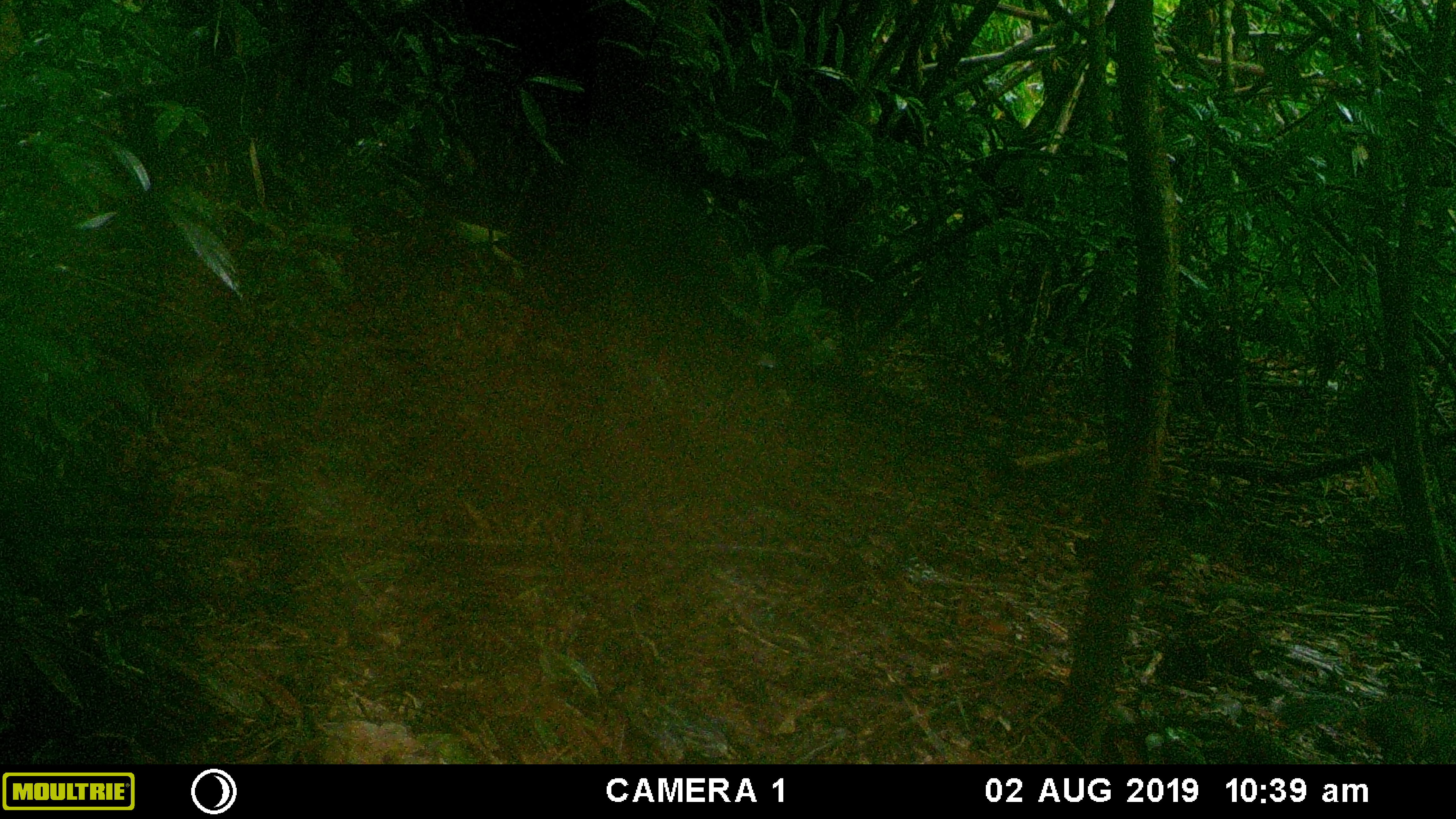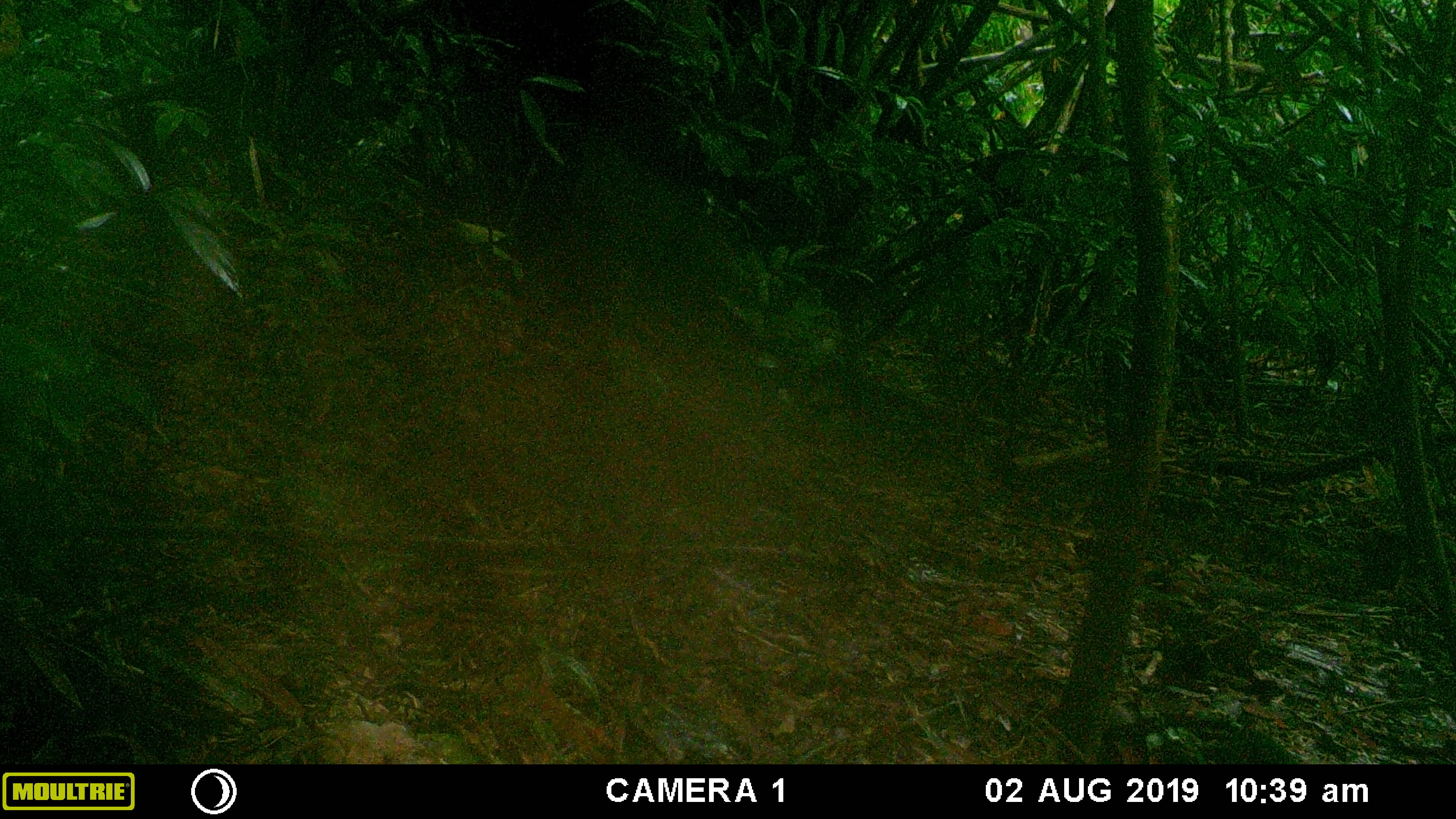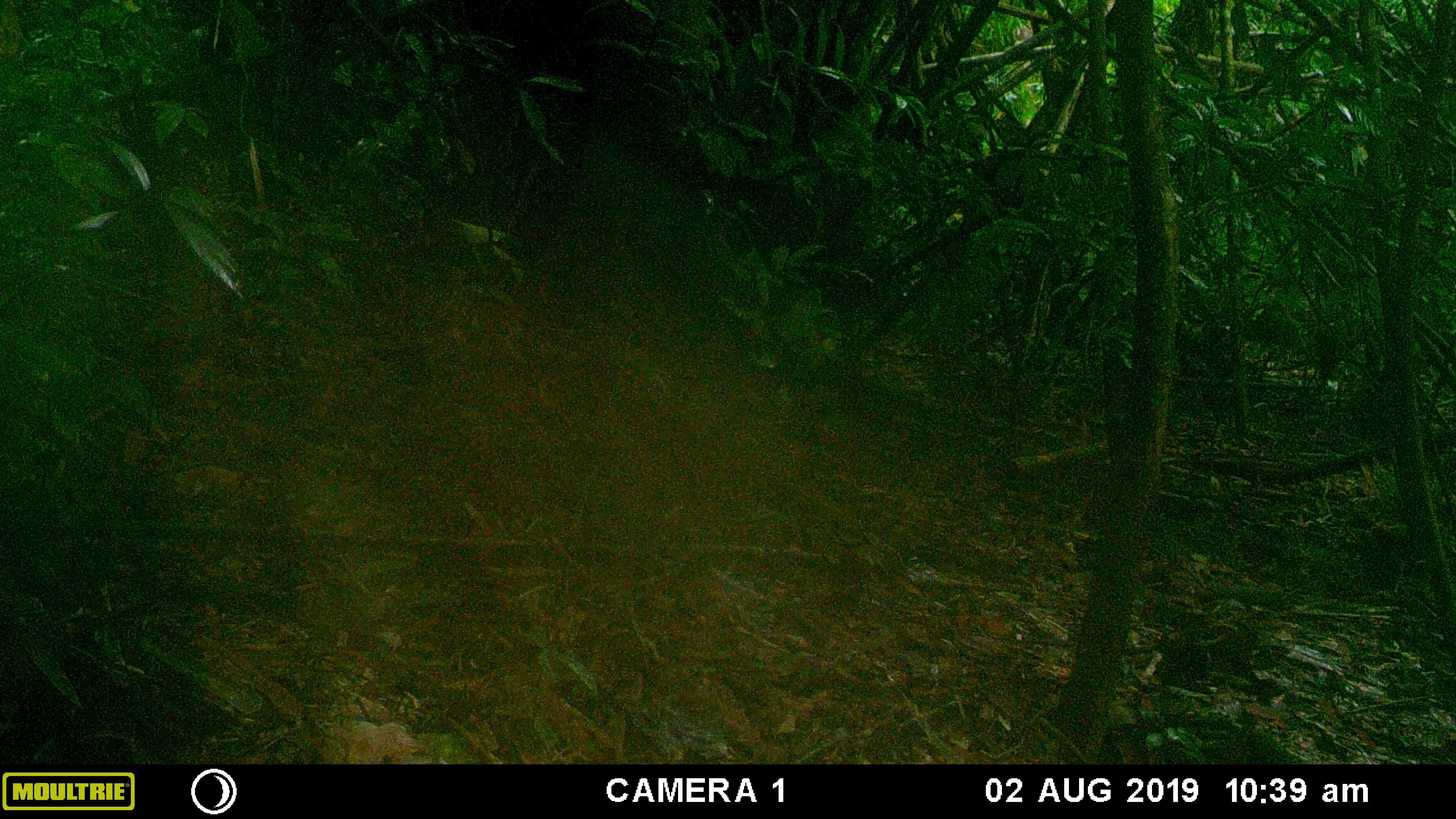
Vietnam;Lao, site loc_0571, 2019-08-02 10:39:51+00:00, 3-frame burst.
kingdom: Animalia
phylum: Chordata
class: Mammalia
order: Rodentia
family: Sciuridae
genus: Dremomys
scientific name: Dremomys rufigenis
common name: red-cheeked squirrel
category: red cheeked squirrel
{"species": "red cheeked squirrel (red-cheeked squirrel) (Dremomys rufigenis)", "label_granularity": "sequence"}